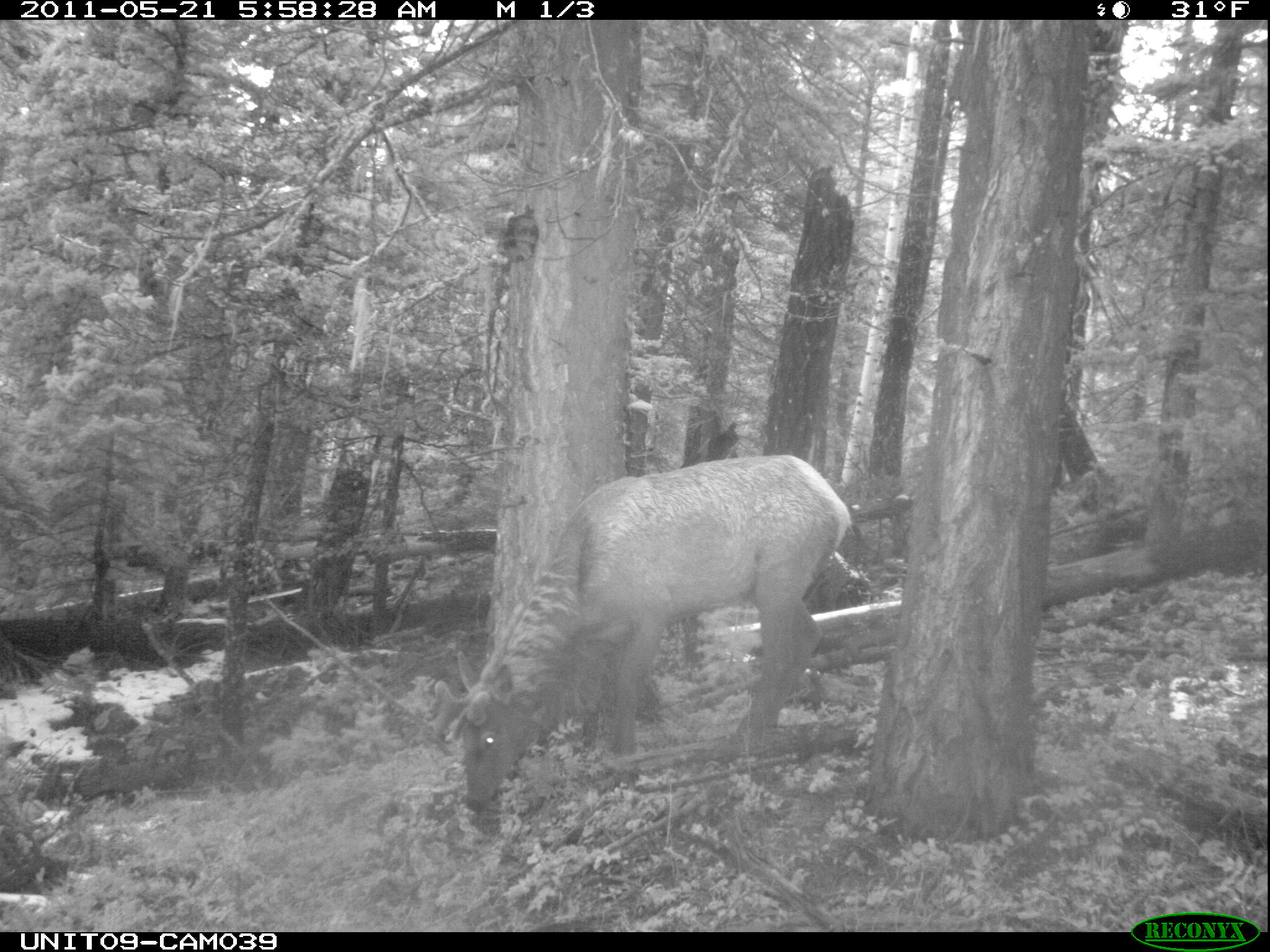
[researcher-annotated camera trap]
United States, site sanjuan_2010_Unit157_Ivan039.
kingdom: Animalia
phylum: Chordata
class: Mammalia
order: Artiodactyla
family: Cervidae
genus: Cervus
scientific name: Cervus elaphus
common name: red deer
Cervus elaphus (red deer).